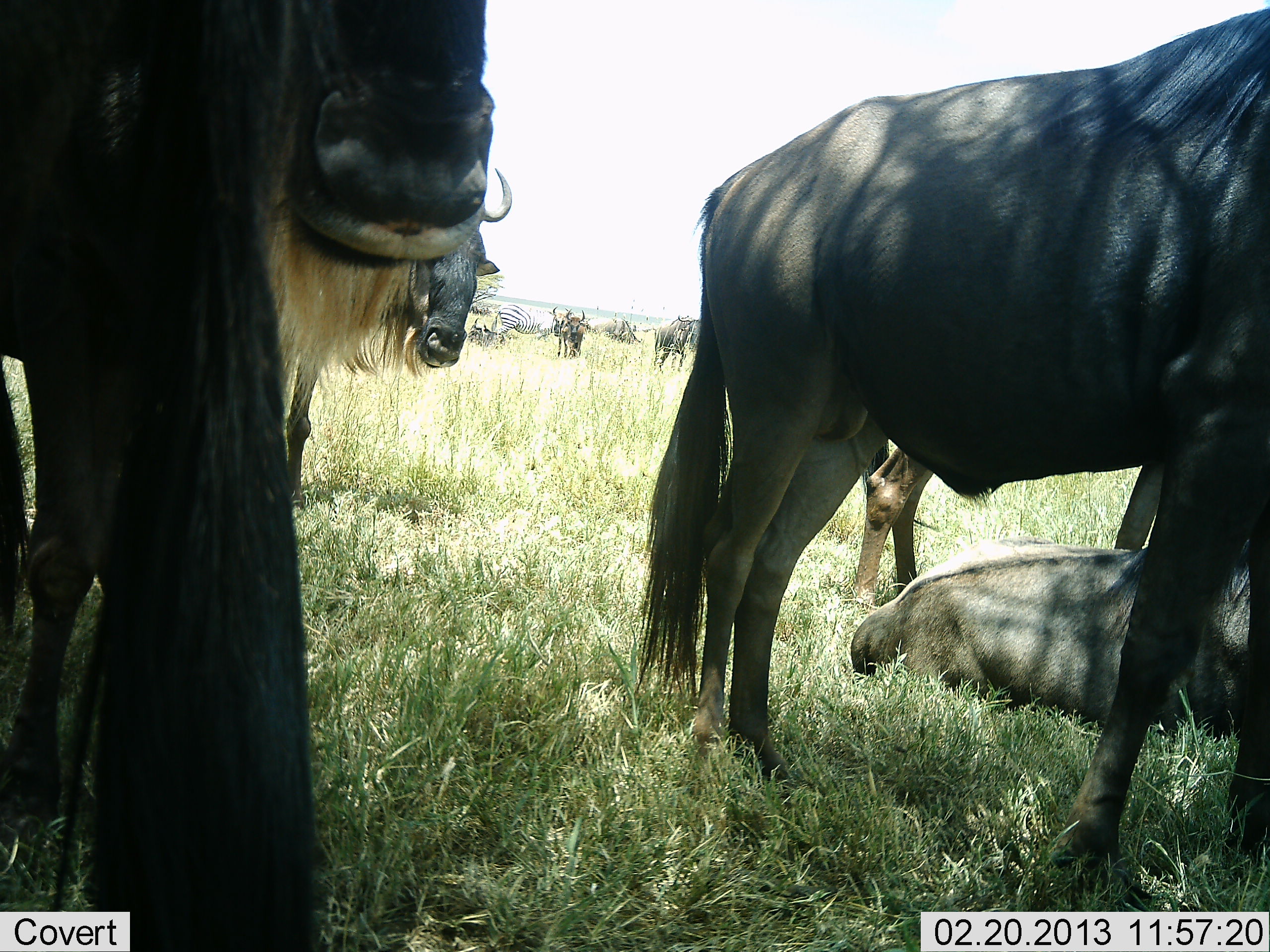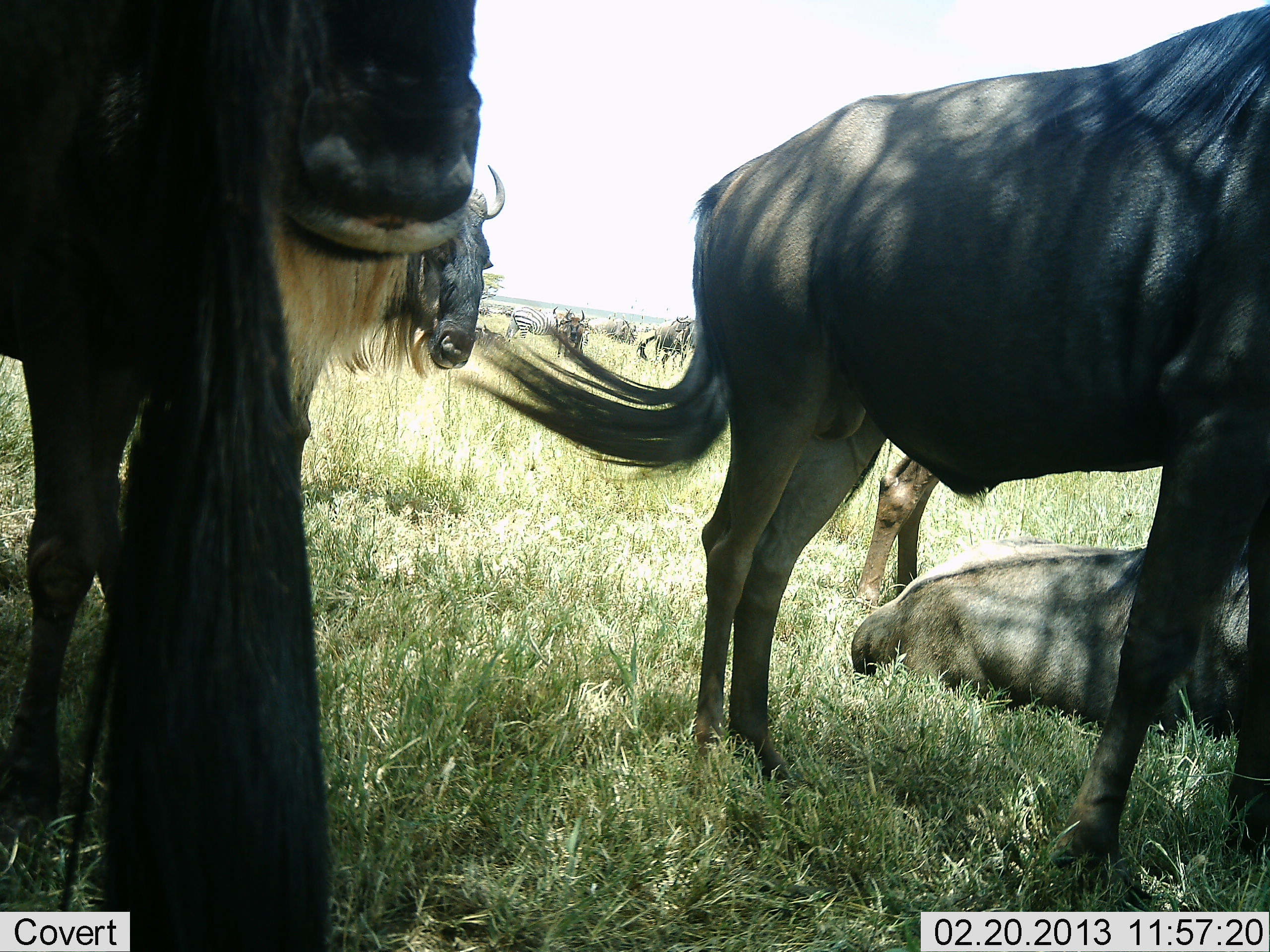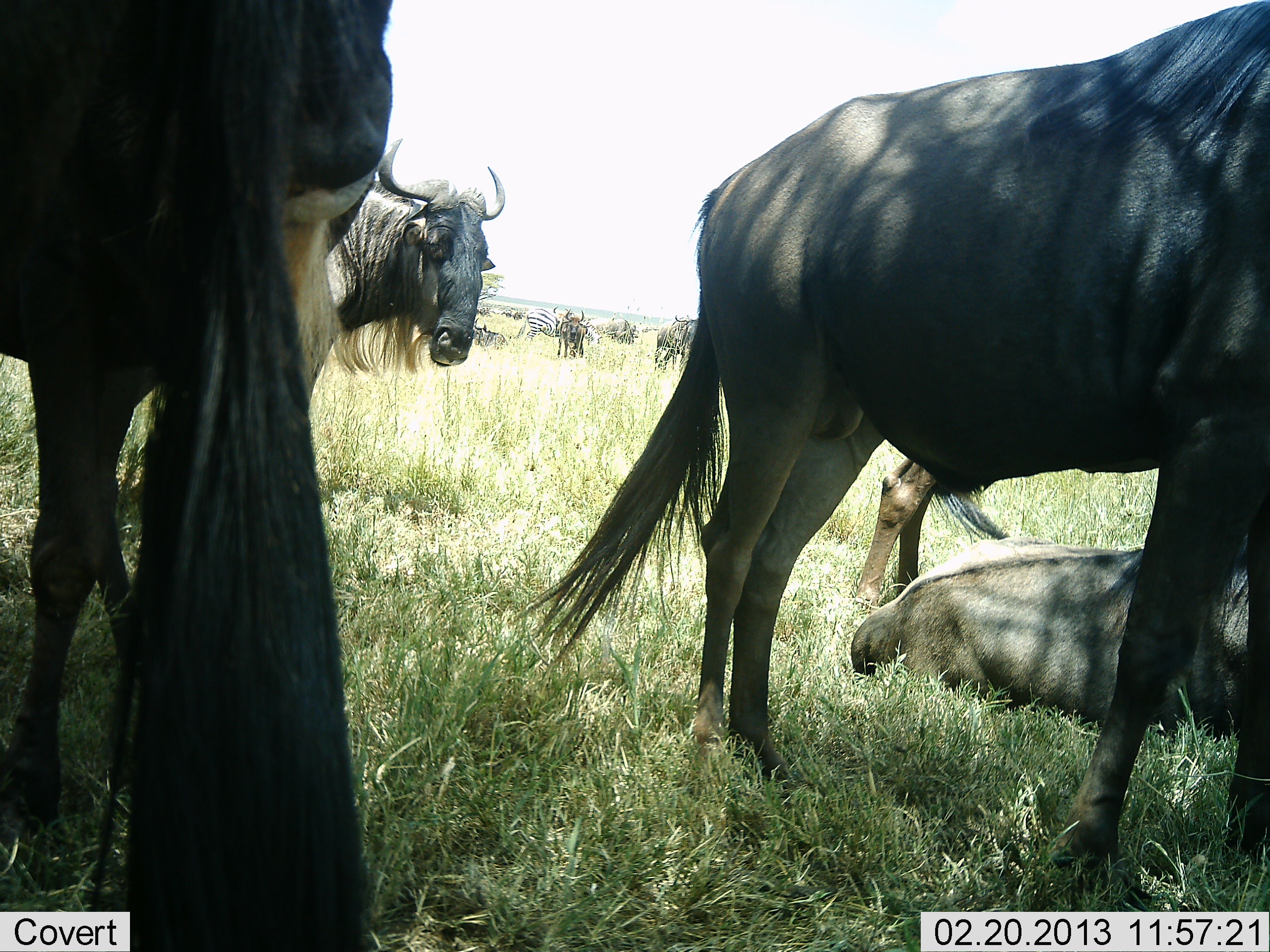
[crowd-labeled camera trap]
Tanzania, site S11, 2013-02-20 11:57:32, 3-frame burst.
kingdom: Animalia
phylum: Chordata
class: Mammalia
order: Artiodactyla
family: Bovidae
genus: Connochaetes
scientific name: Connochaetes taurinus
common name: blue wildebeest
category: wildebeest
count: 10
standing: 88%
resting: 91%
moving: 9%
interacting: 3%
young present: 0%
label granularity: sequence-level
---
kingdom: Animalia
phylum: Chordata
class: Mammalia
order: Perissodactyla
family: Equidae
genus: Equus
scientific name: Equus quagga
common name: plains zebra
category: zebra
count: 1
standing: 59%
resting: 5%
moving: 36%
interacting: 5%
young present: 0%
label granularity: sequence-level